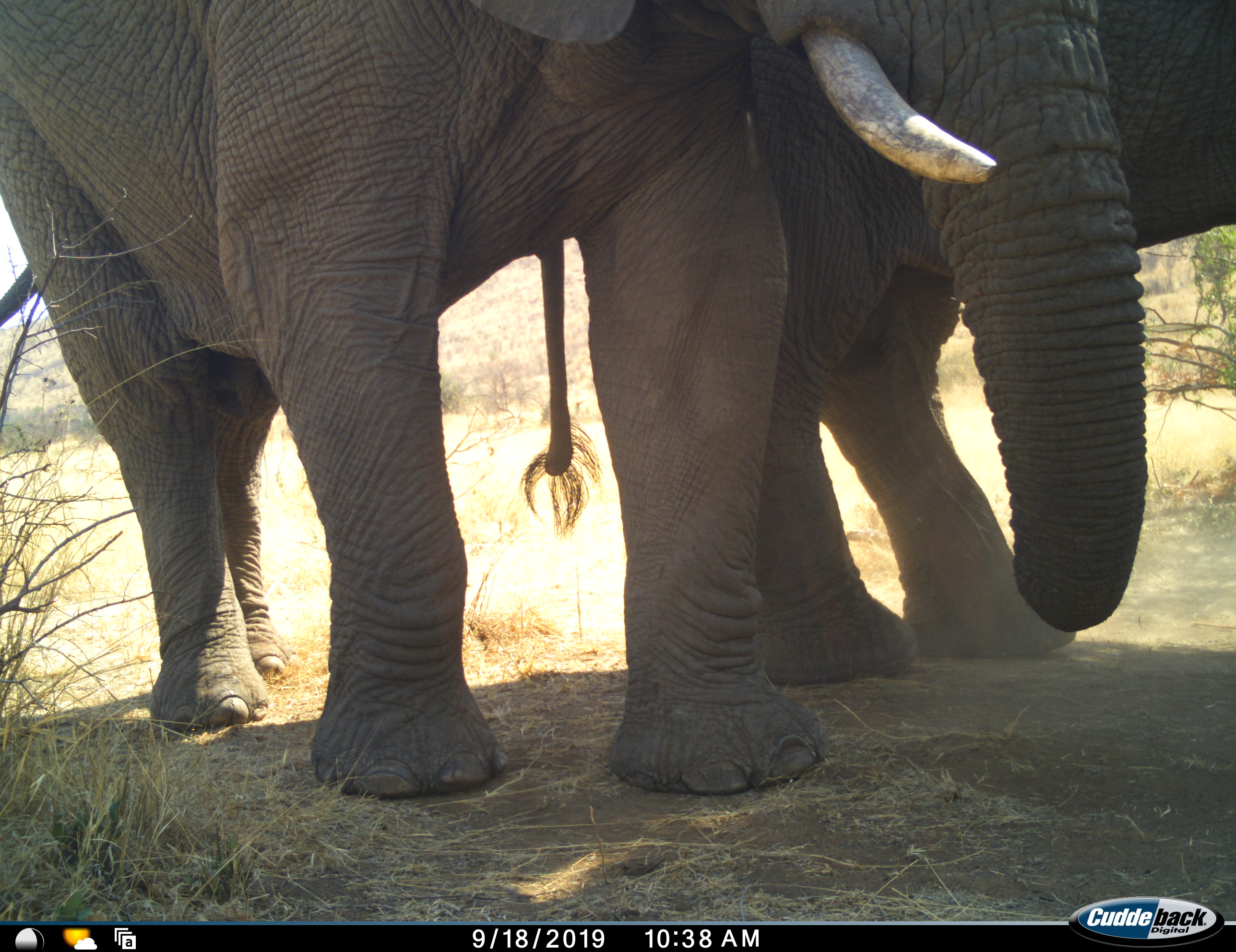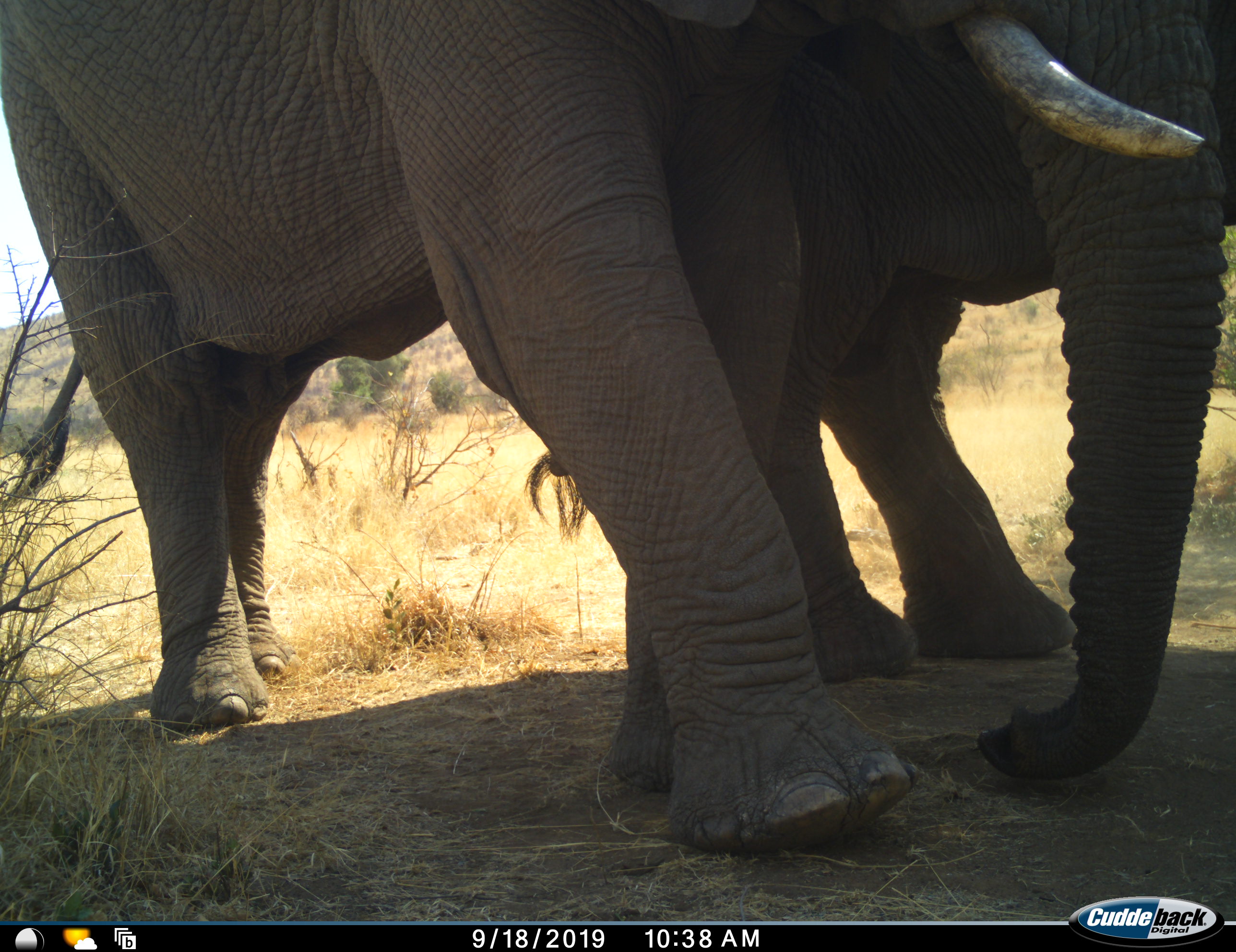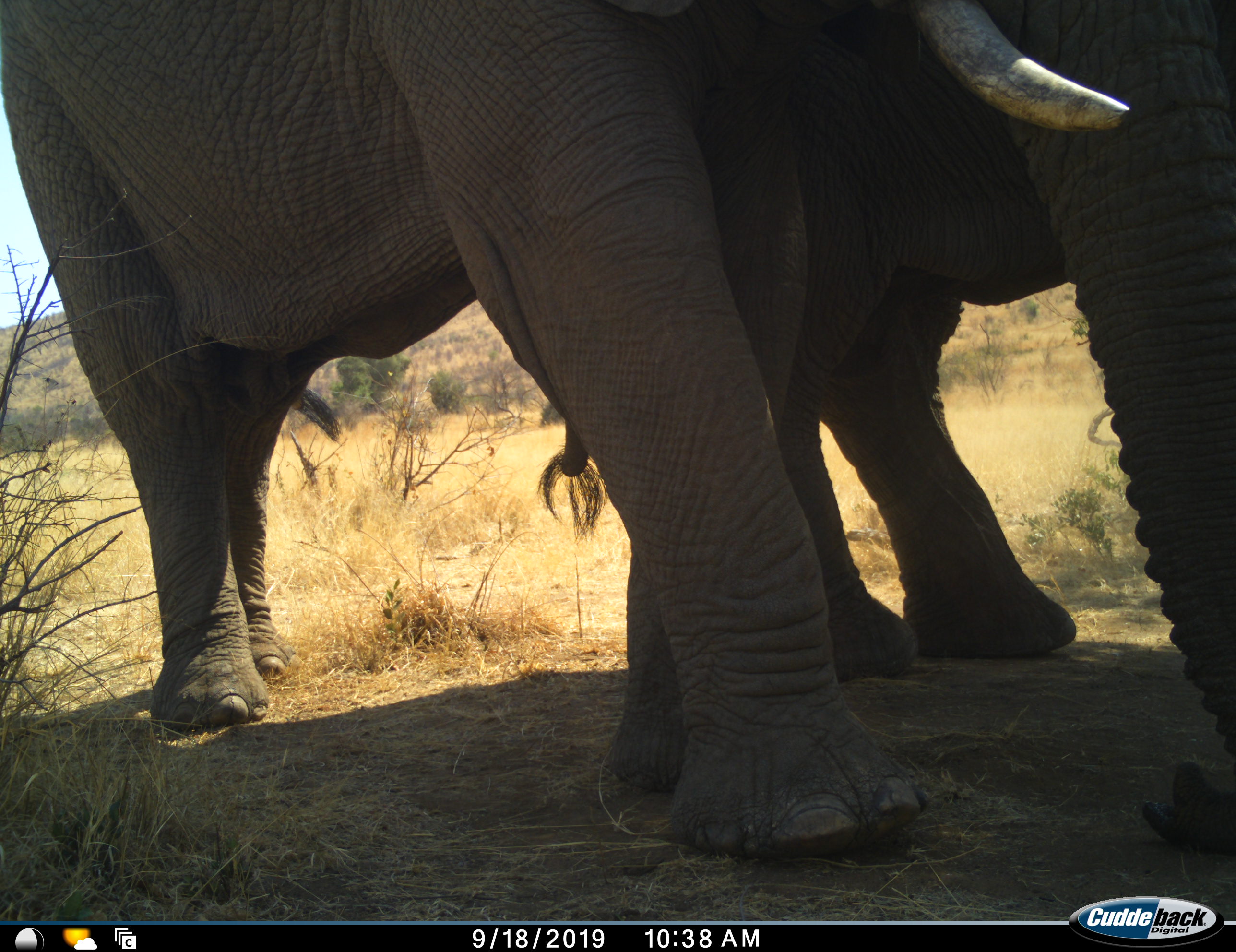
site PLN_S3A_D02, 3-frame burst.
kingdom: Animalia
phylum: Chordata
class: Mammalia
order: Proboscidea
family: Elephantidae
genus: Loxodonta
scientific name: Loxodonta africana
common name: african bush elephant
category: elephant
Elephant (african bush elephant) (Loxodonta africana), count 2. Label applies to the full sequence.